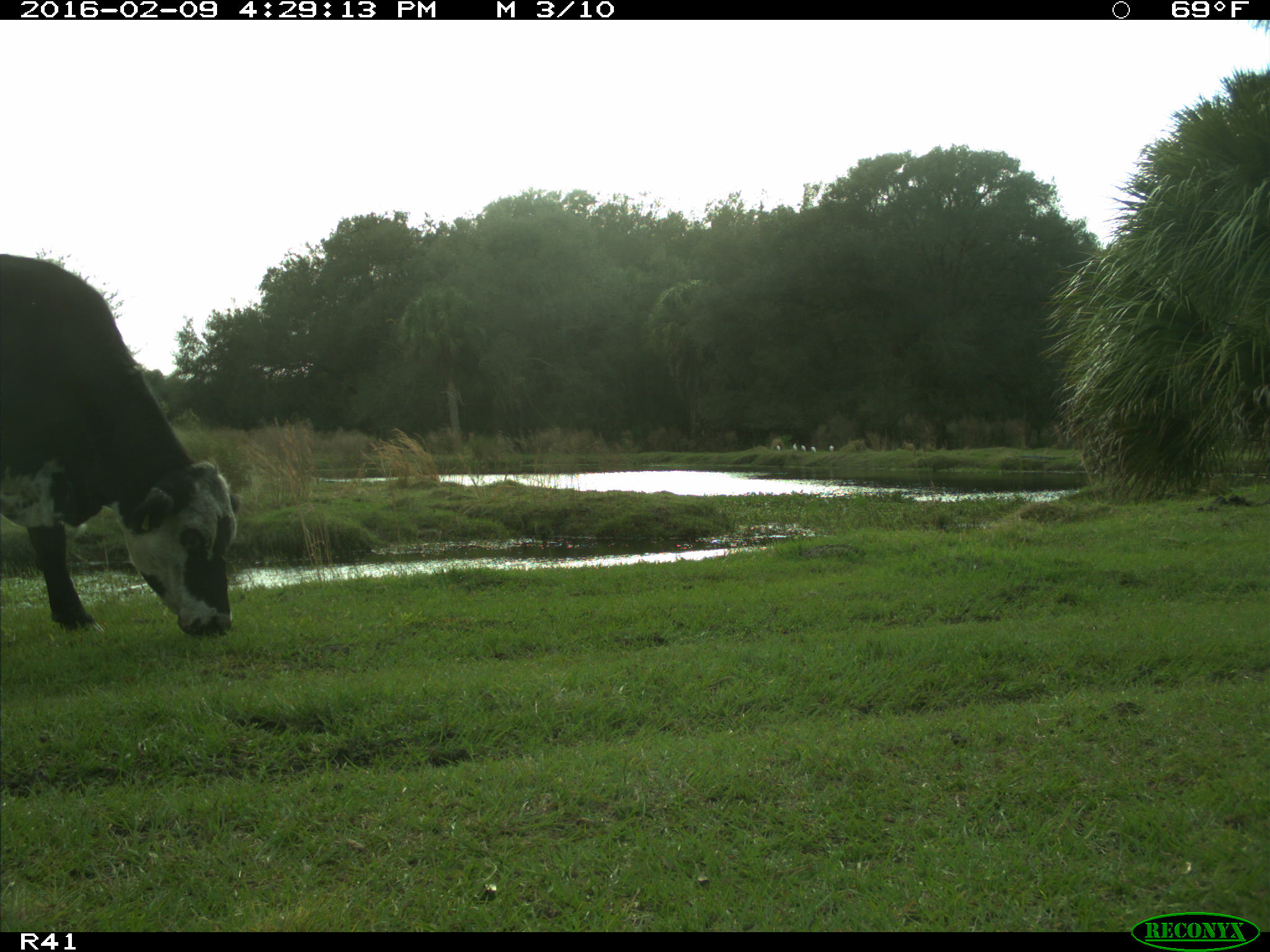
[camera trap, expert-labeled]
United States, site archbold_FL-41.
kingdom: Animalia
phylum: Chordata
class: Mammalia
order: Artiodactyla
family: Bovidae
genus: Bos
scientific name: Bos taurus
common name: domestic cow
Bos taurus (domestic cow).